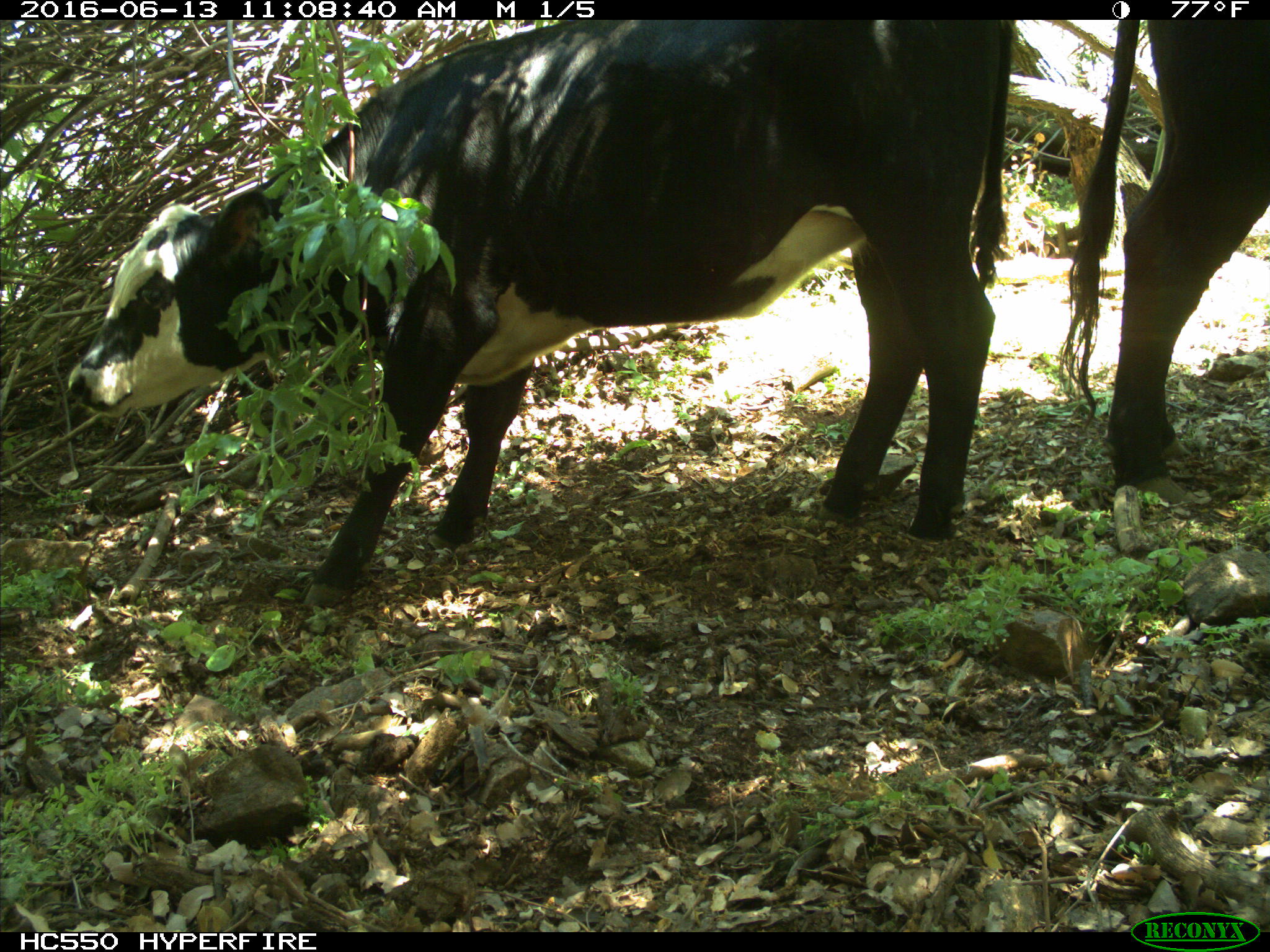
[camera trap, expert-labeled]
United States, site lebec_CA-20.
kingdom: Animalia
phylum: Chordata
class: Mammalia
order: Artiodactyla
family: Bovidae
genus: Bos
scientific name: Bos taurus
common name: domestic cow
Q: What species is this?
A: Bos taurus (domestic cow).